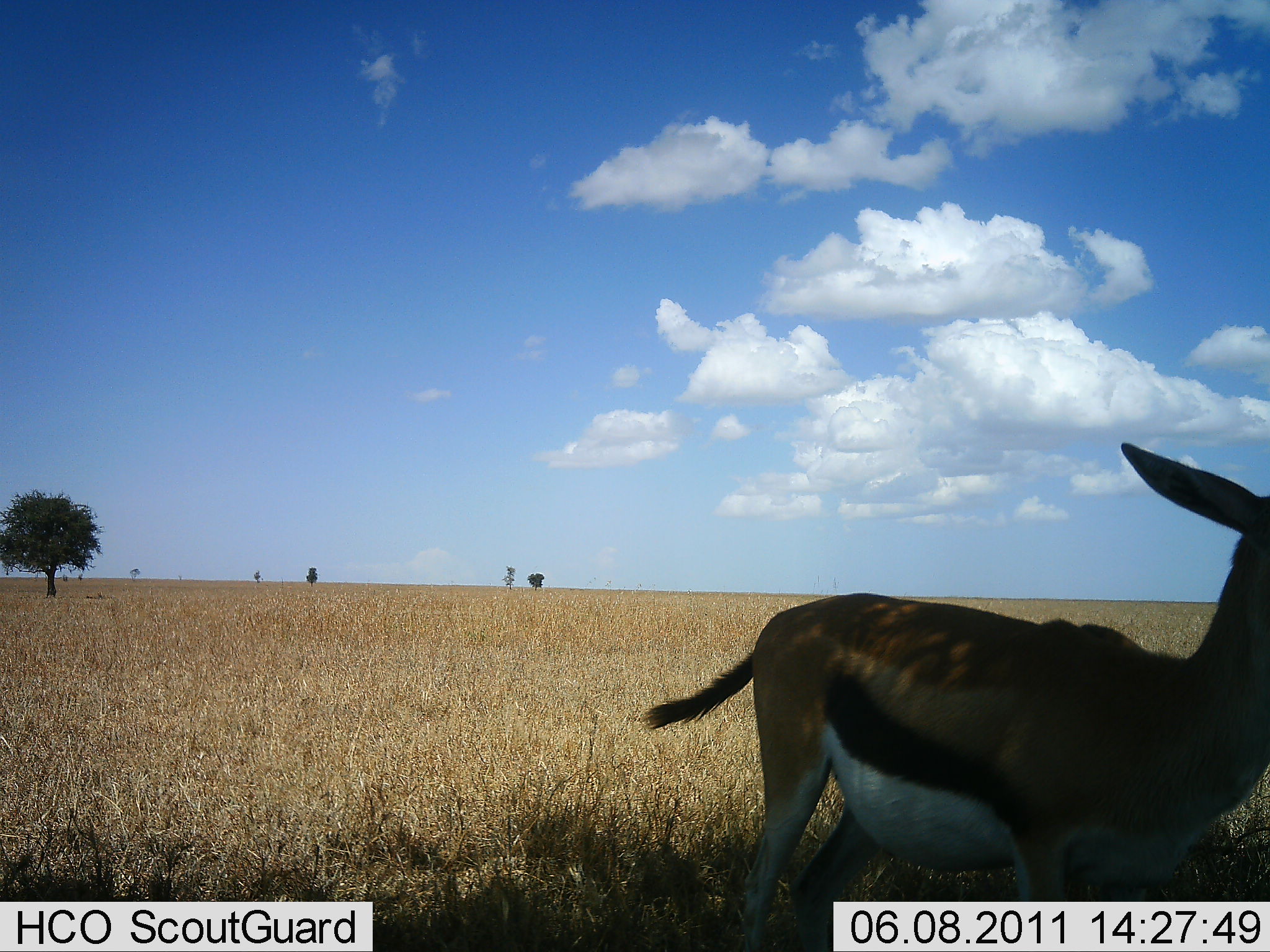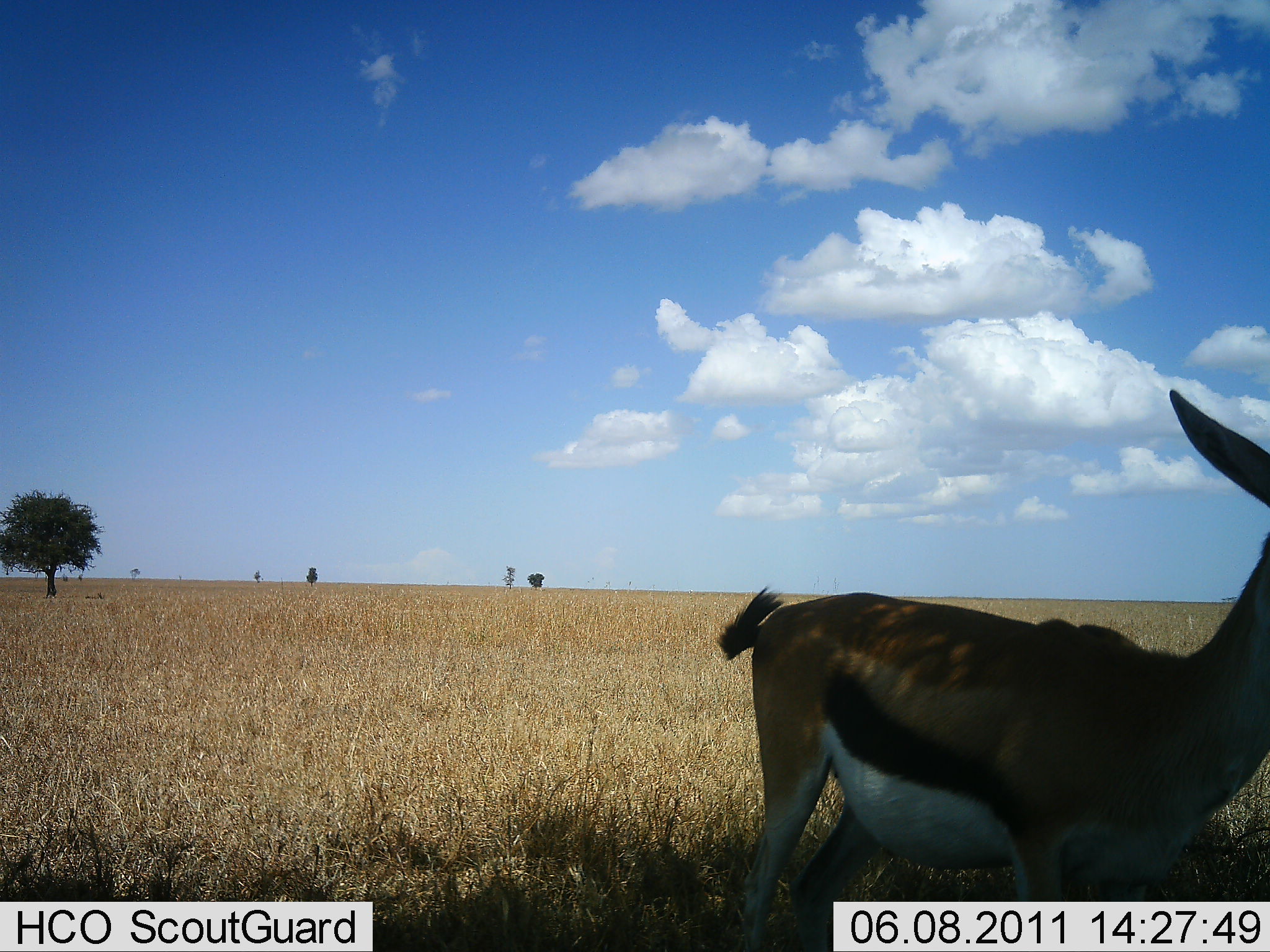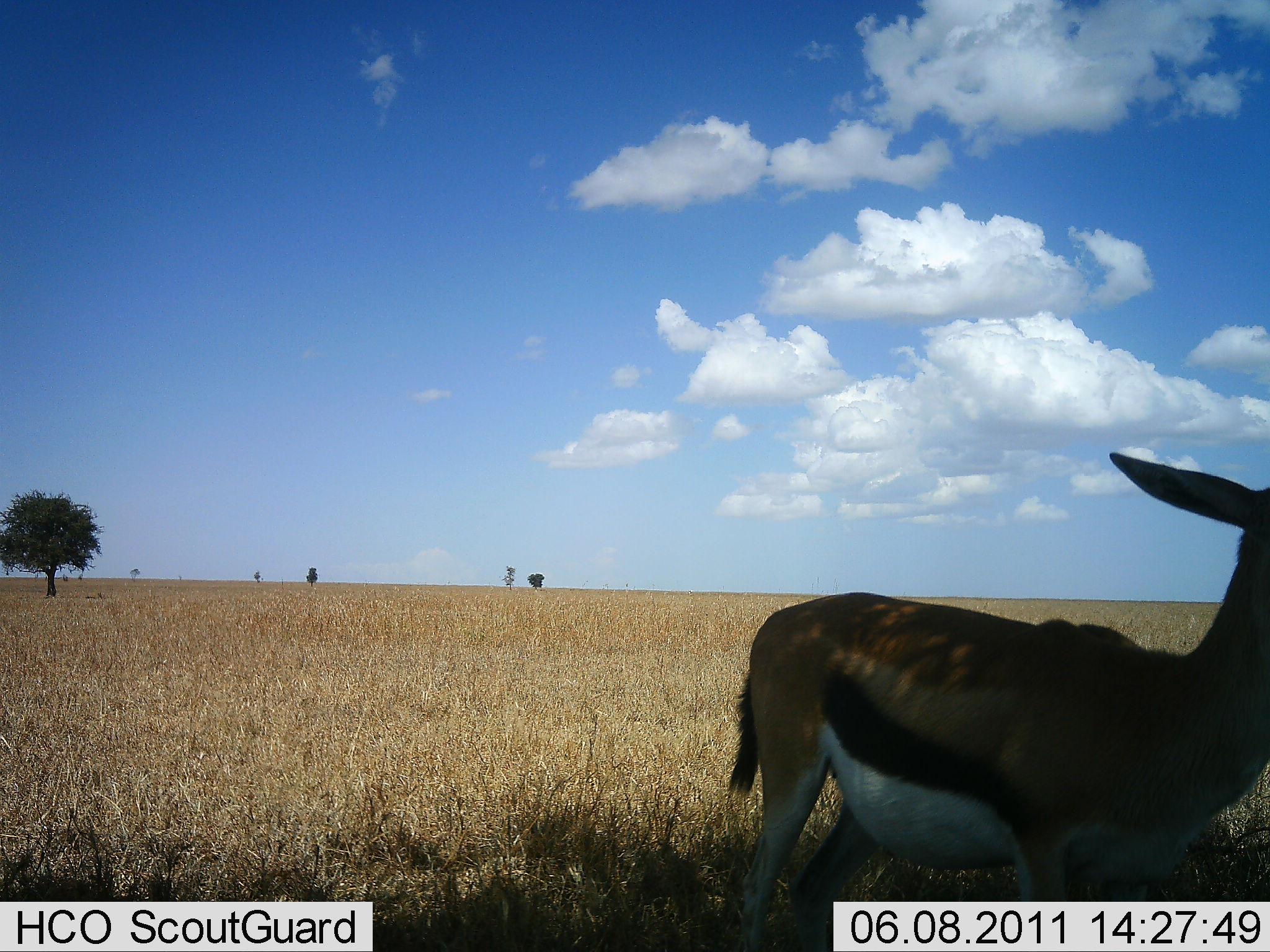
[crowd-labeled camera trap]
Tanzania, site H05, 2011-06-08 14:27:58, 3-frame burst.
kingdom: Animalia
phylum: Chordata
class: Mammalia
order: Artiodactyla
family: Bovidae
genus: Eudorcas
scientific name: Eudorcas thomsonii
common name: thomson's gazelle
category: gazellethomsons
Gazellethomsons (thomson's gazelle) (Eudorcas thomsonii), count 1. Behavior (volunteer vote fractions): standing 83%, resting 8%, moving 0%, interacting 0%. Young present (vote fraction): 0%. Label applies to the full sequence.